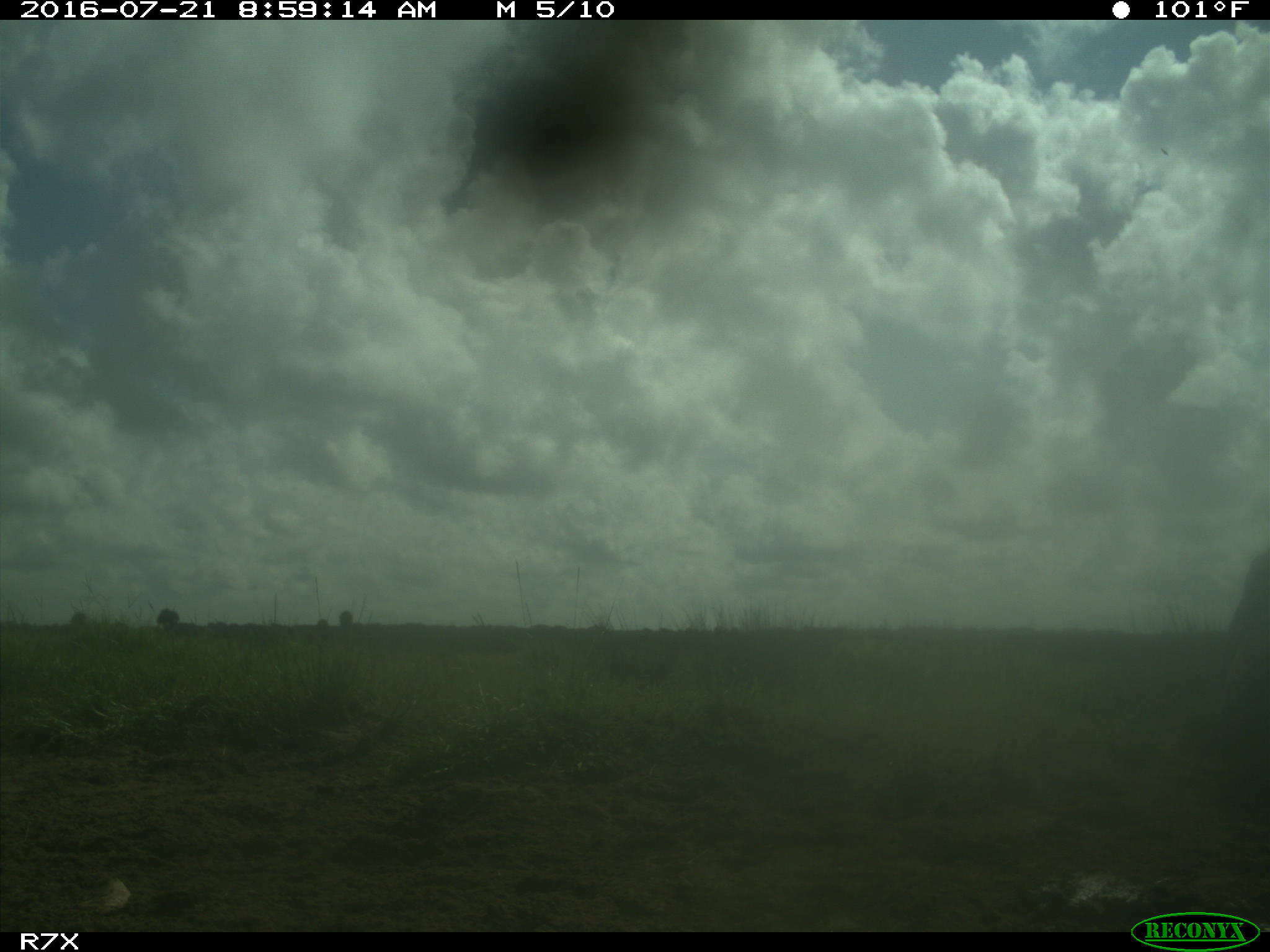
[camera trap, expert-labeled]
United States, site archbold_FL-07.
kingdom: Animalia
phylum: Chordata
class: Mammalia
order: Artiodactyla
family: Bovidae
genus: Bos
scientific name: Bos taurus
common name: domestic cow